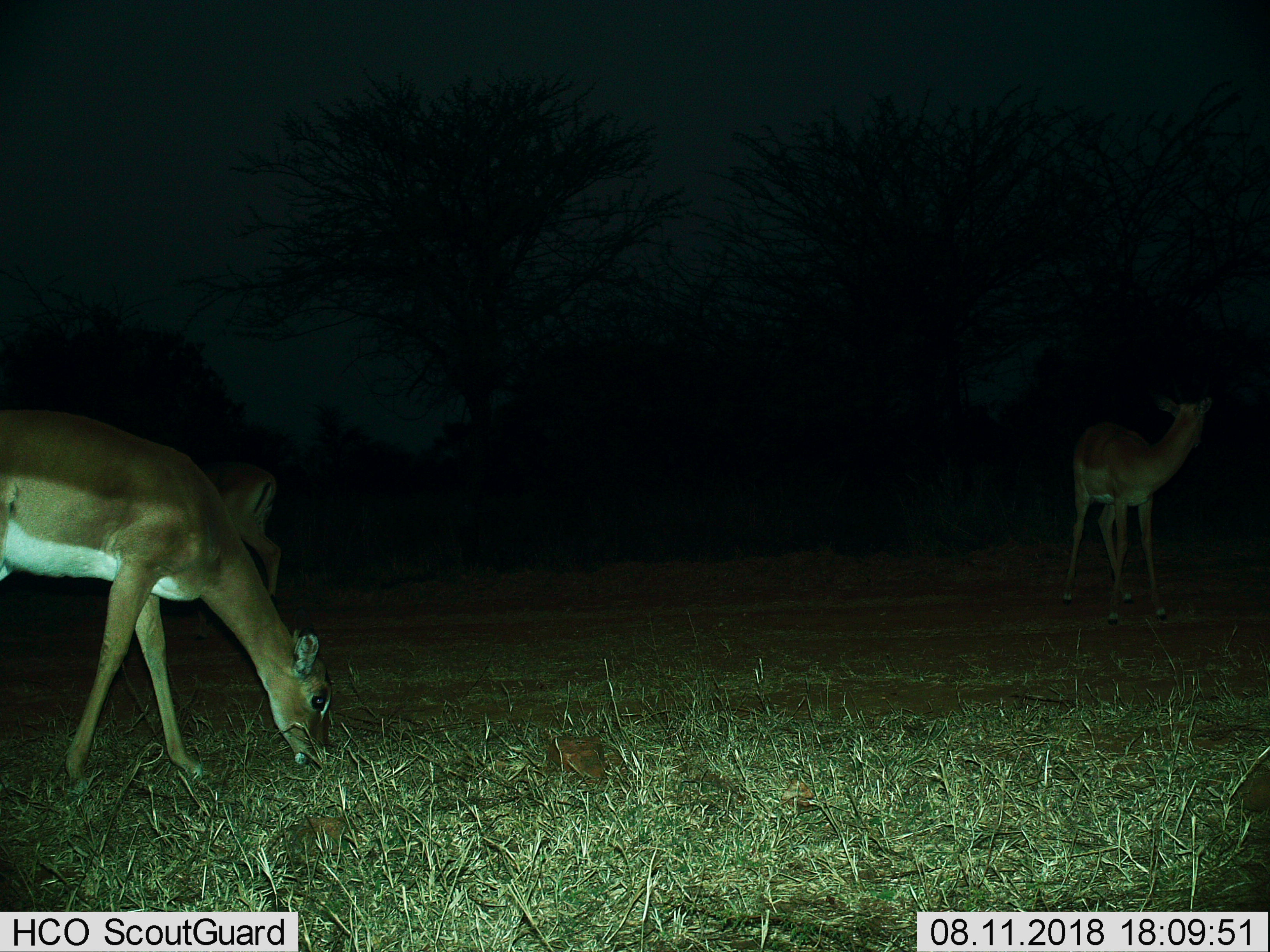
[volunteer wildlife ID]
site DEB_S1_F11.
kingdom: Animalia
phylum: Chordata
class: Mammalia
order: Artiodactyla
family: Bovidae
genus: Aepyceros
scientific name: Aepyceros melampus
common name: impala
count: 3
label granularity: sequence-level